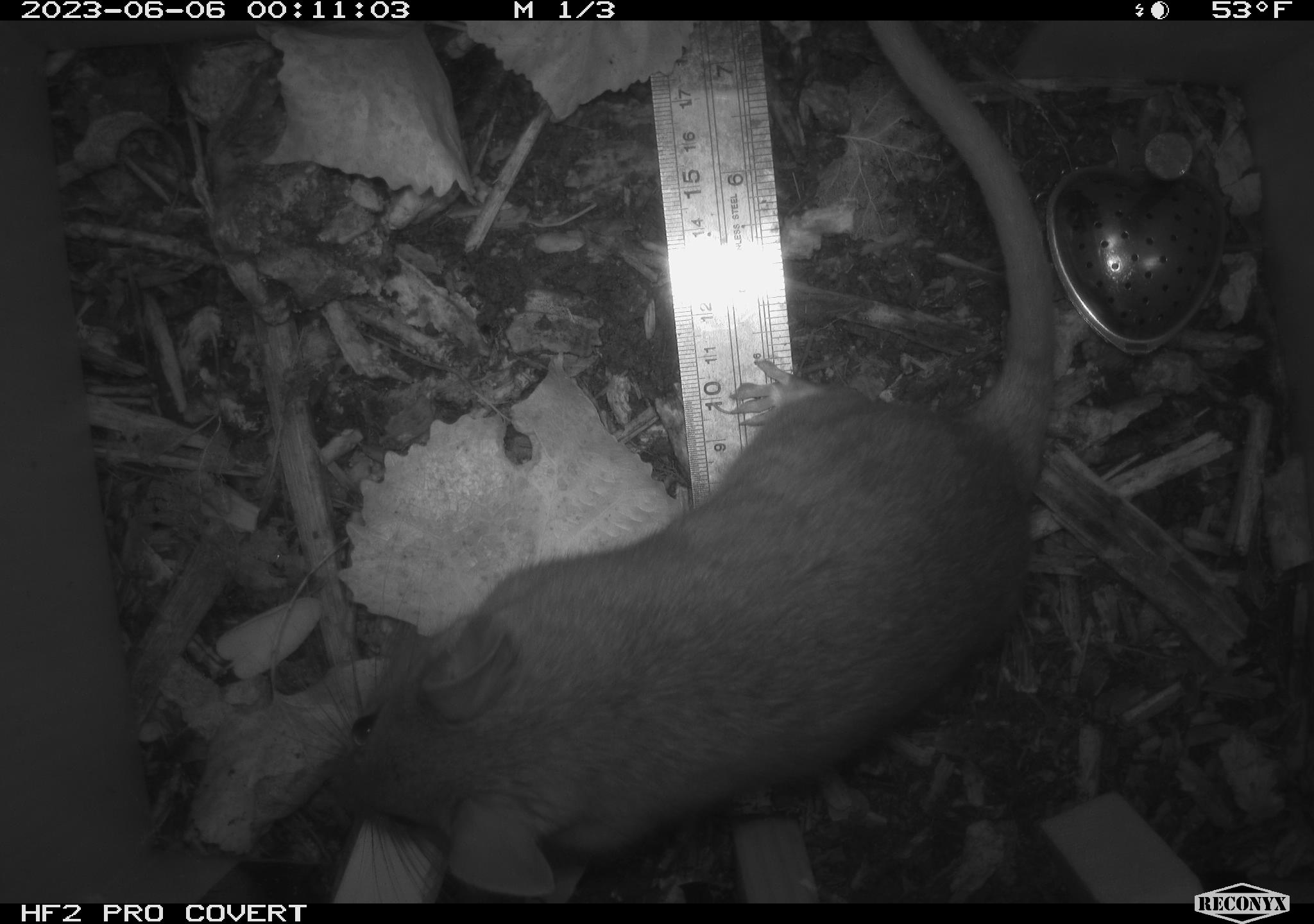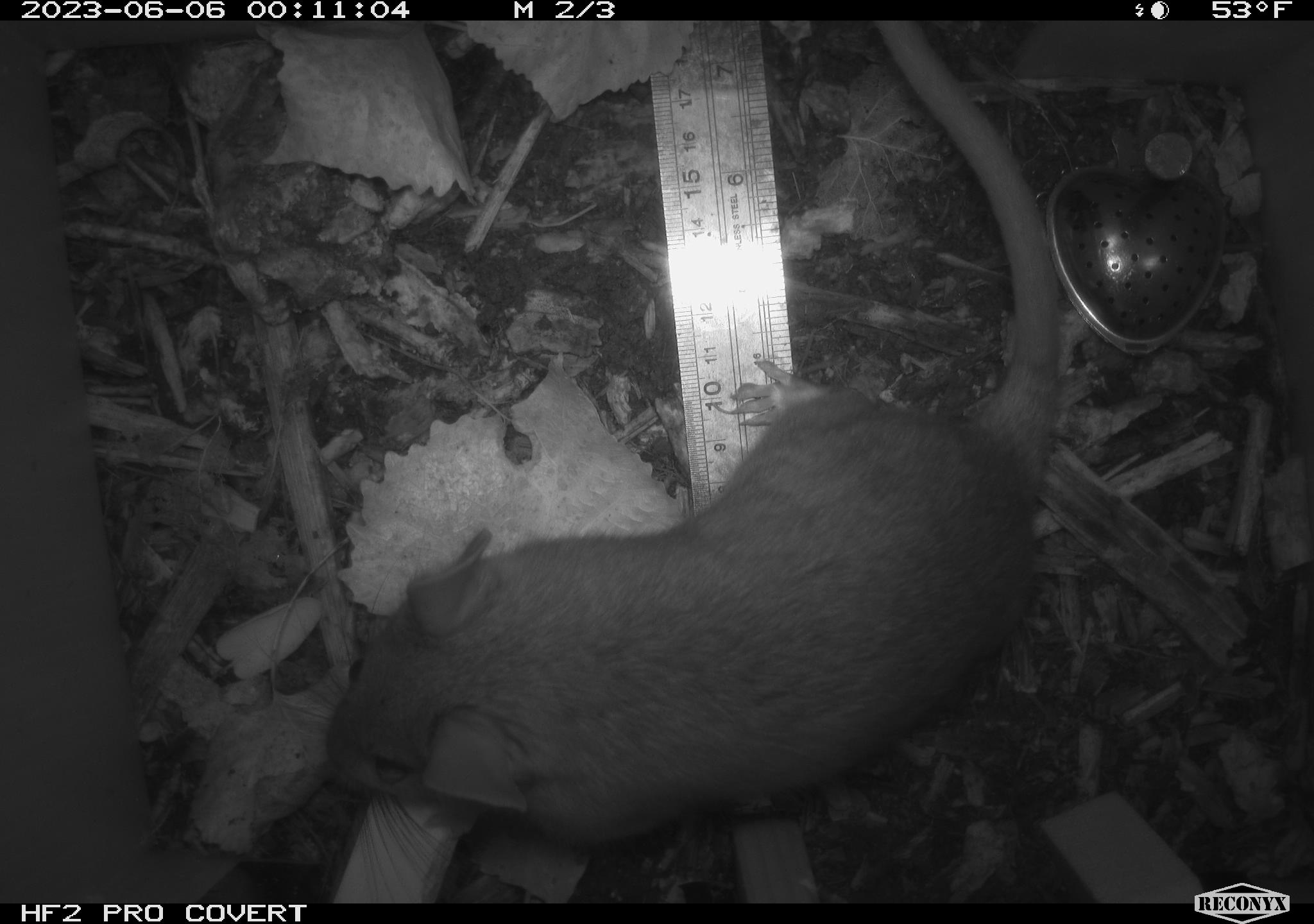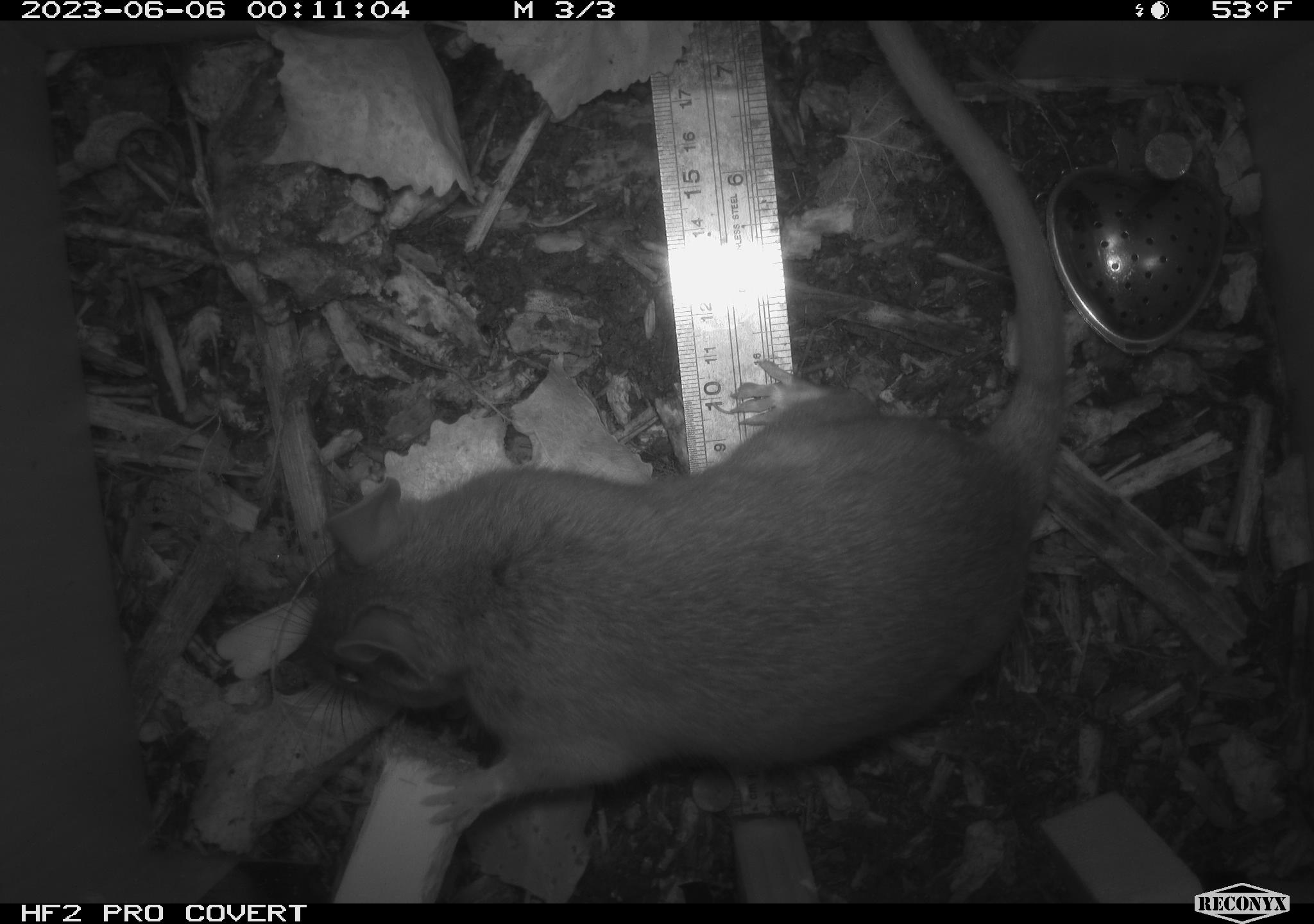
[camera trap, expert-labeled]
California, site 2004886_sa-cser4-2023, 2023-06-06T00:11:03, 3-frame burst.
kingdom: Animalia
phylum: Chordata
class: Mammalia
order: Rodentia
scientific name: Rodentia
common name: woodrat or rat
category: woodrat or rat species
Woodrat or rat species (woodrat or rat) (Rodentia).